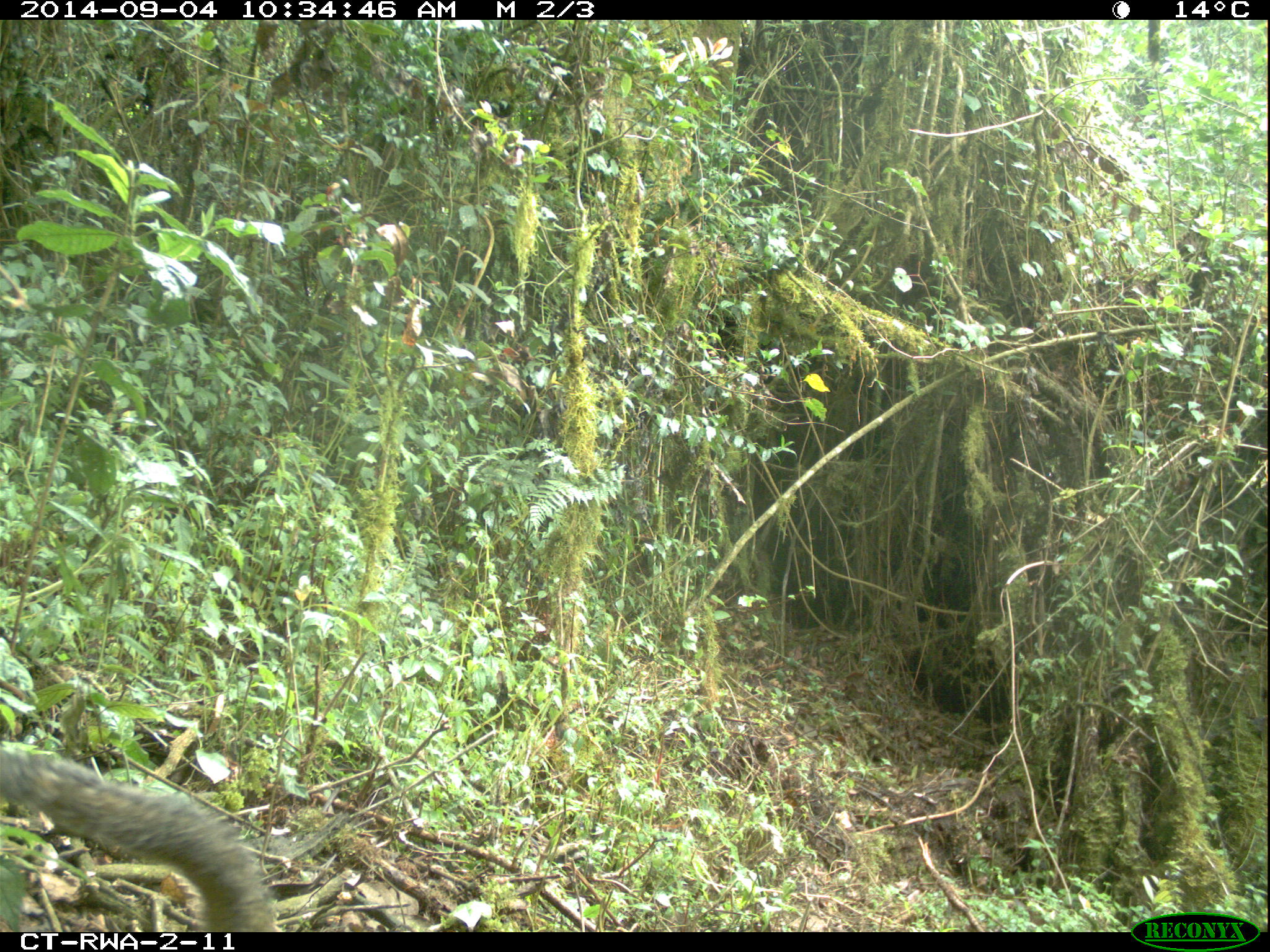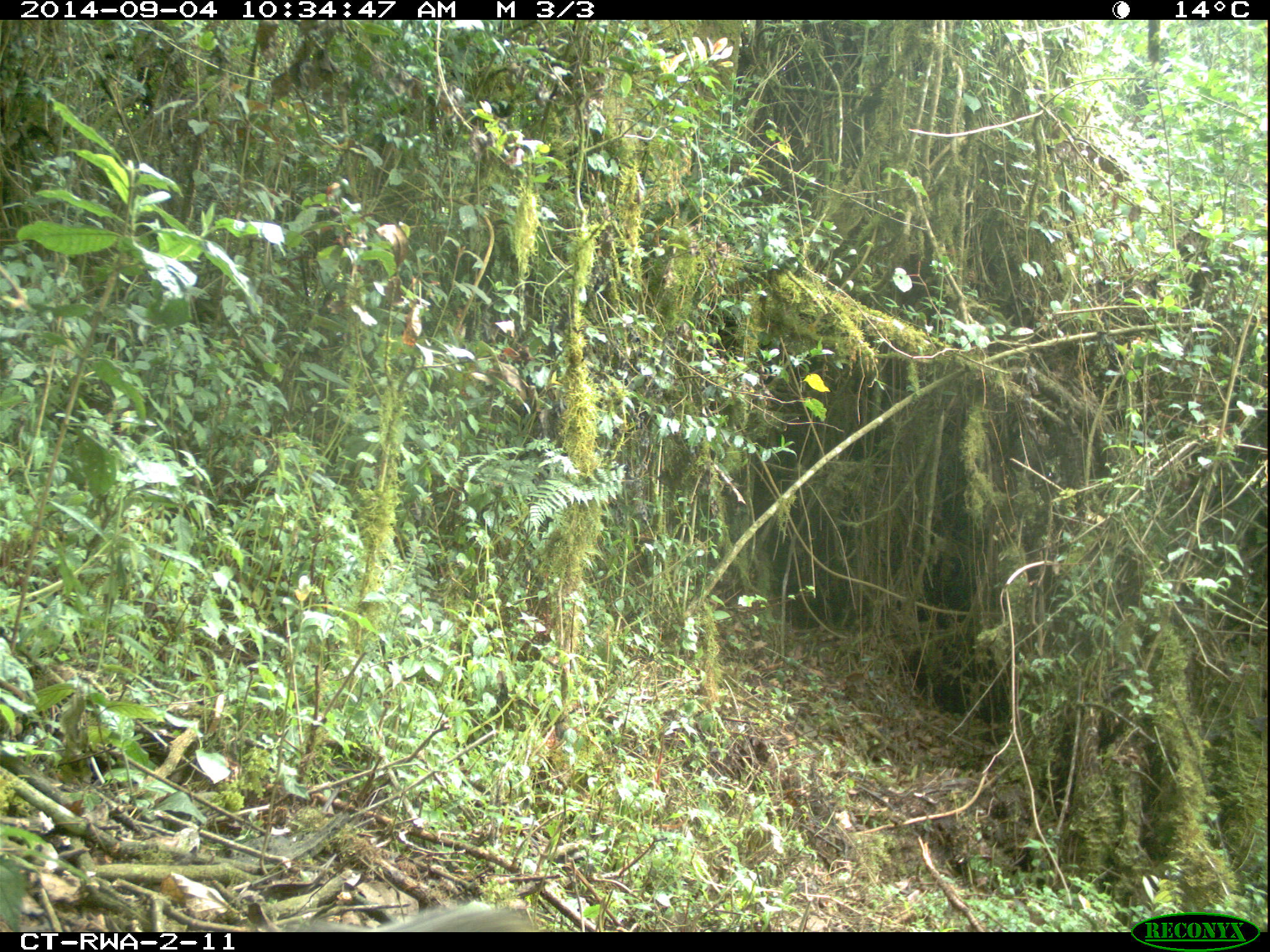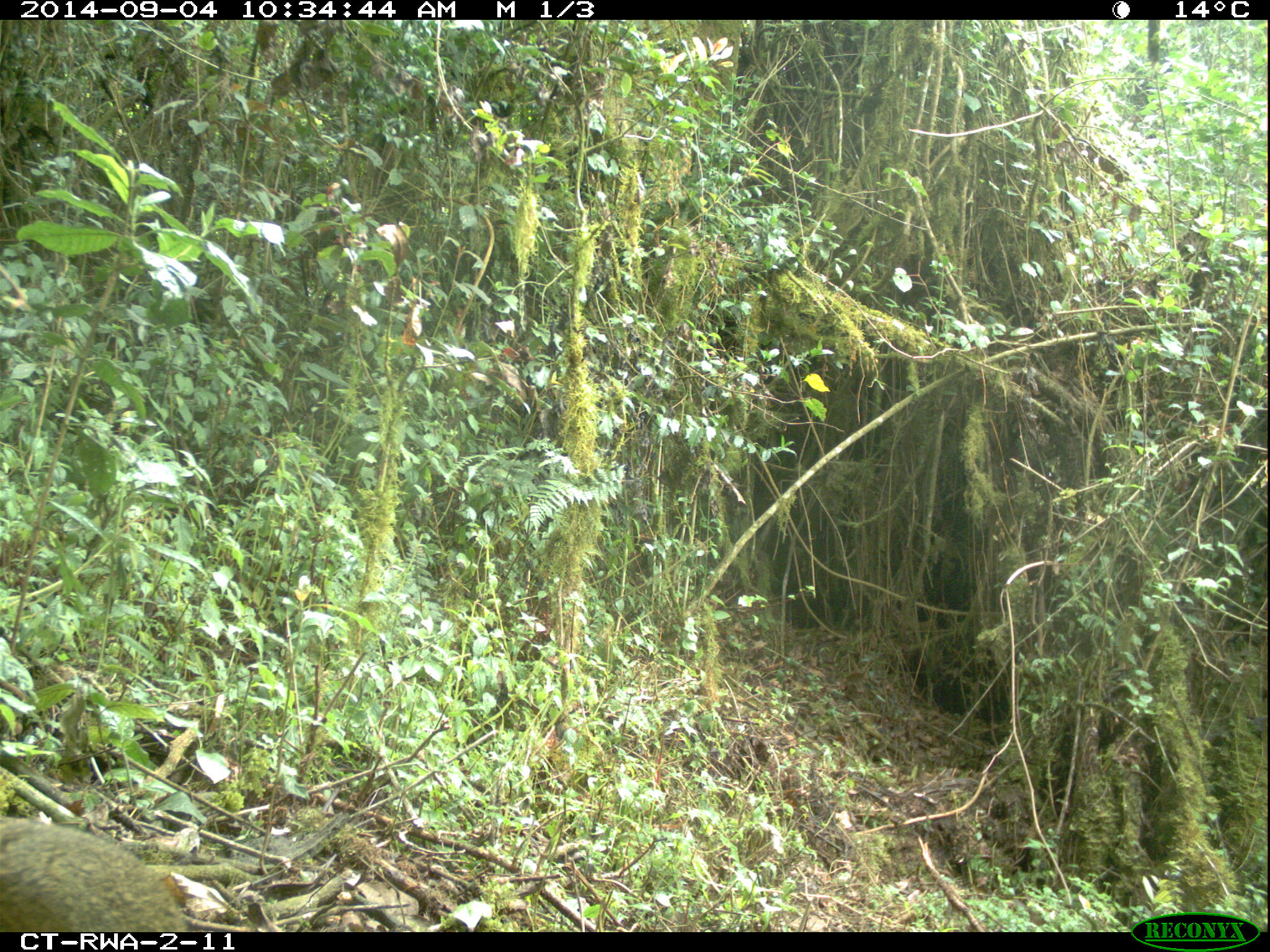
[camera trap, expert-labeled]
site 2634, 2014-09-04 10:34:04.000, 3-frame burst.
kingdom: Animalia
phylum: Chordata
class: Mammalia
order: Rodentia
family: Sciuridae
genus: Funisciurus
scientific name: Funisciurus carruthersi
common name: carruther's mountain squirrel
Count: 1.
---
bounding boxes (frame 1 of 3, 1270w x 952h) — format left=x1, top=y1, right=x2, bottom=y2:
funisciurus carruthersi: left=0, top=742, right=279, bottom=932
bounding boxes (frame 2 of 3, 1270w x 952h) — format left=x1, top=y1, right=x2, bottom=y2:
funisciurus carruthersi: left=268, top=898, right=538, bottom=932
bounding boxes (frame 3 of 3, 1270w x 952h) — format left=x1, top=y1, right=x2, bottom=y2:
funisciurus carruthersi: left=0, top=815, right=189, bottom=932